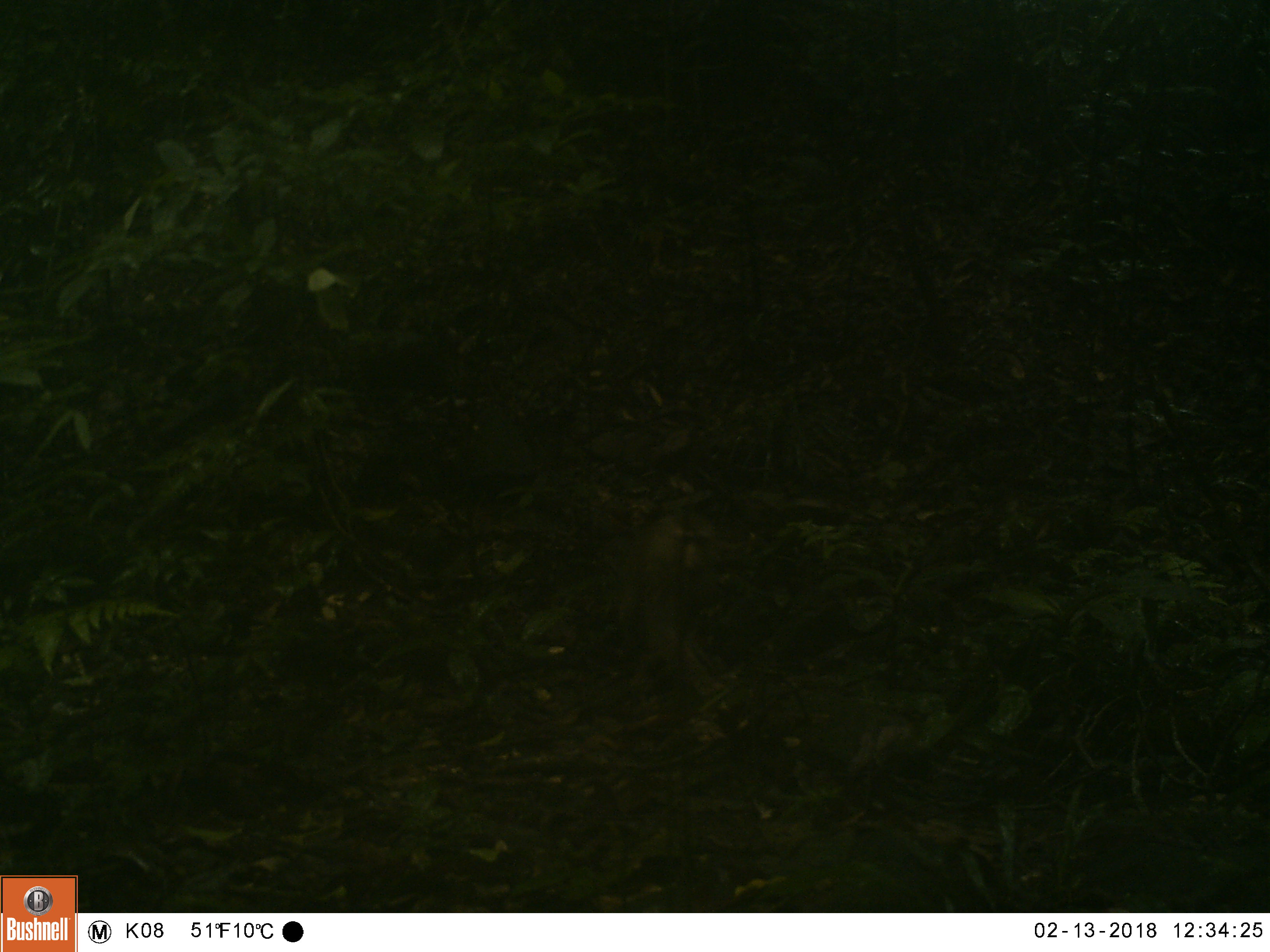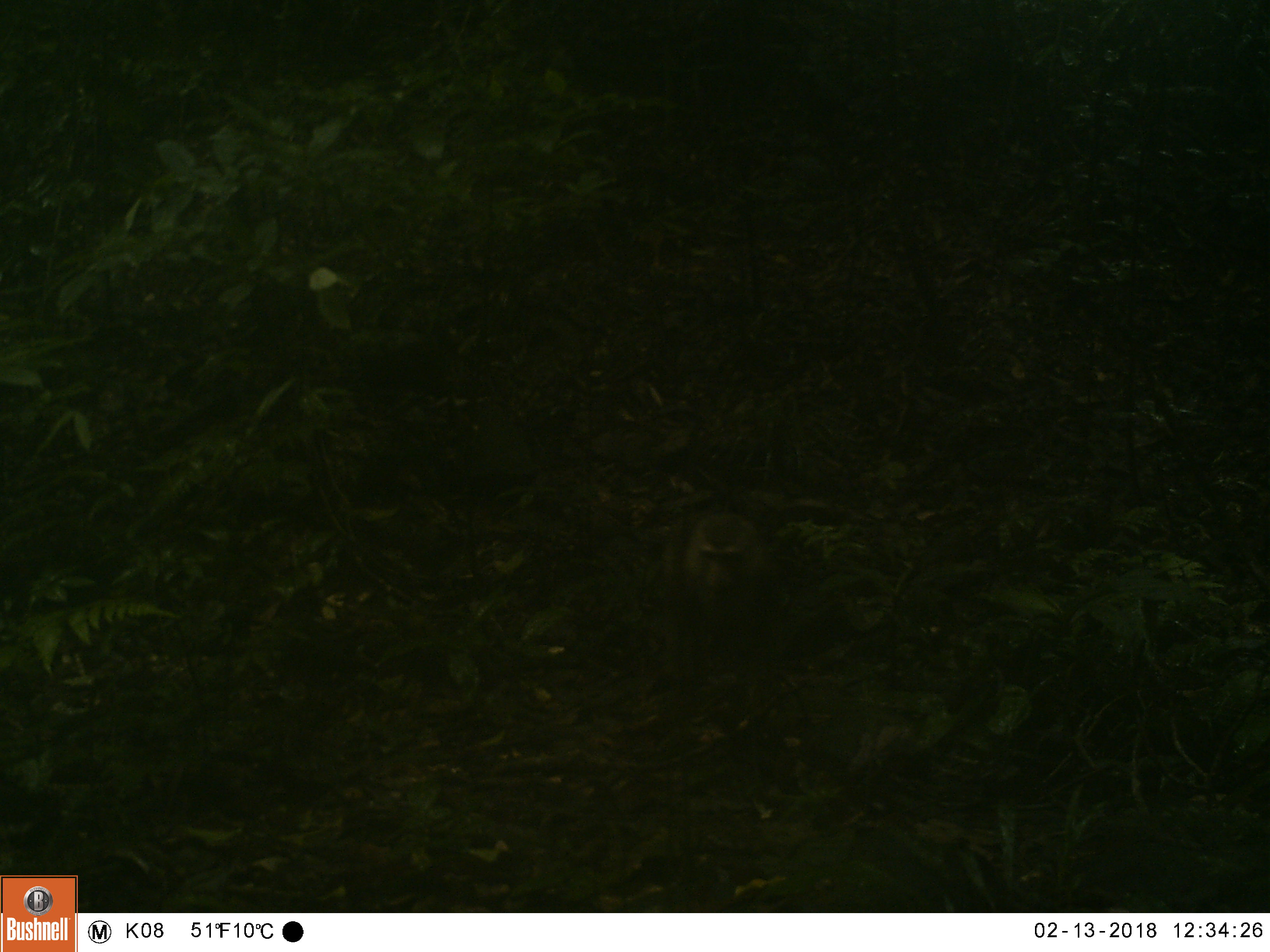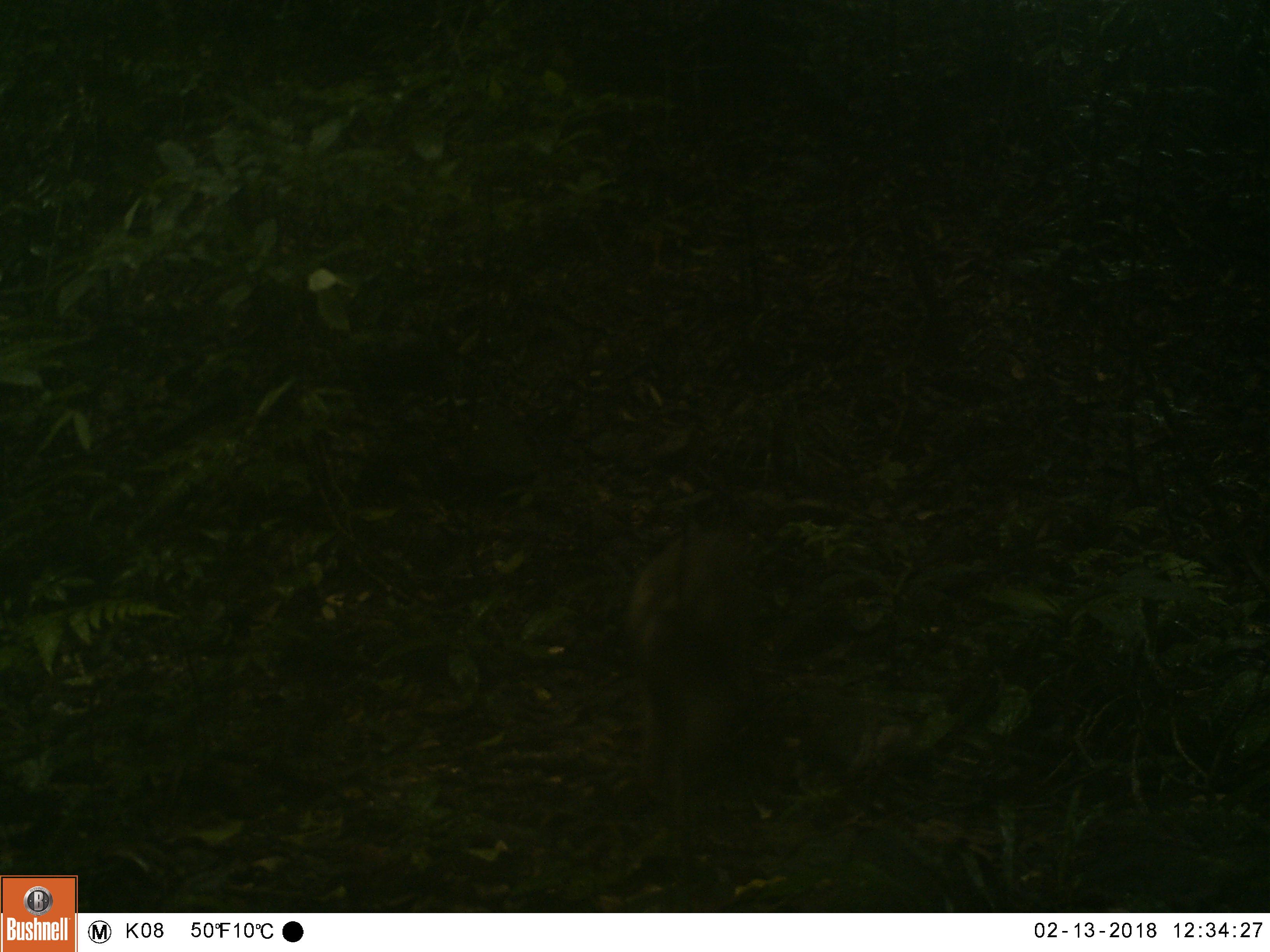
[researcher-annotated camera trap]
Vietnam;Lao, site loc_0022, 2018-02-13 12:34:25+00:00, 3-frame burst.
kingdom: Animalia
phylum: Chordata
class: Mammalia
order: Primates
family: Cercopithecidae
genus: Macaca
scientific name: Macaca nemestrina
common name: pig-tailed macaque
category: pig tailed macaque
Pig tailed macaque (pig-tailed macaque) (Macaca nemestrina). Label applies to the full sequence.